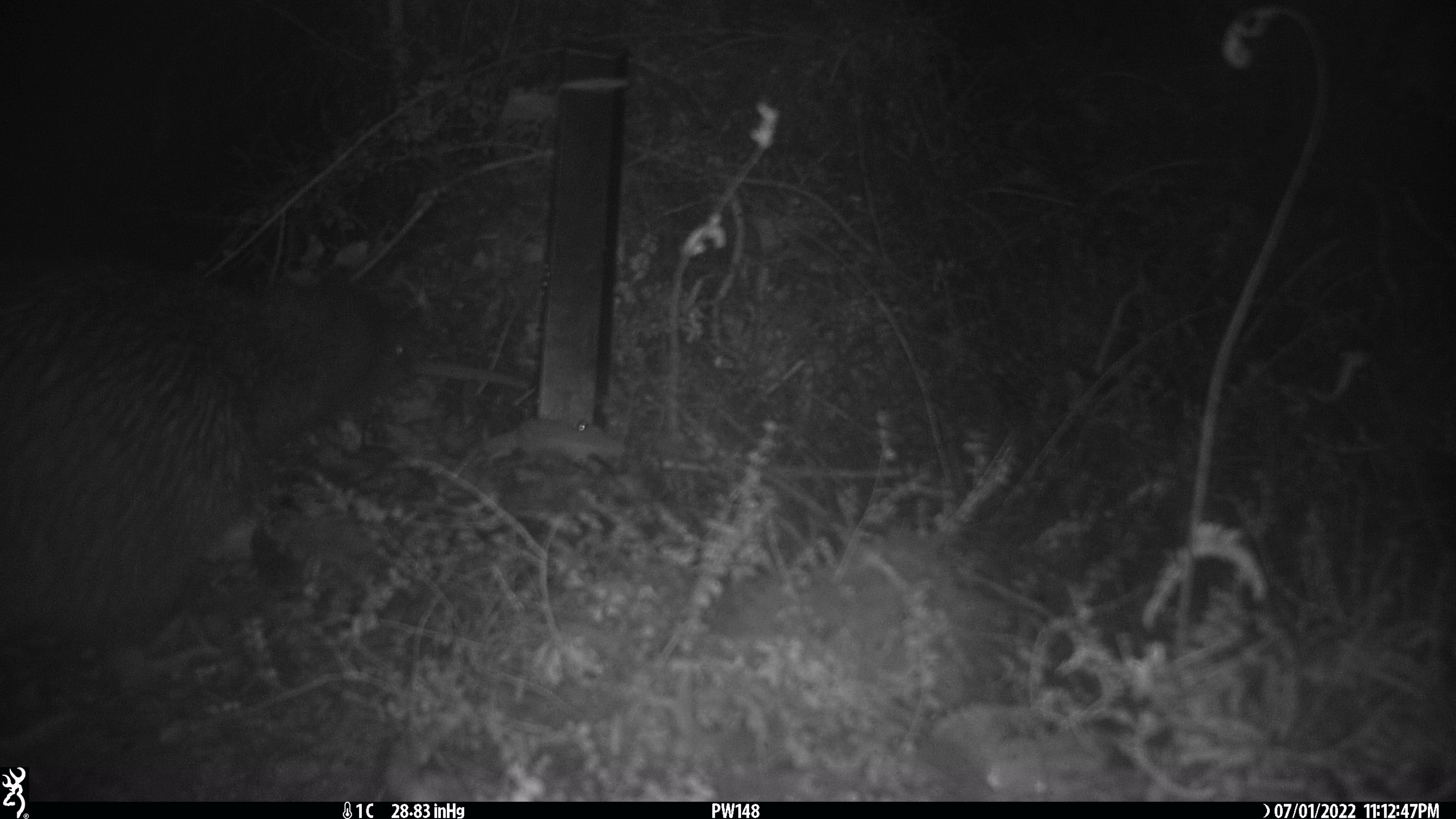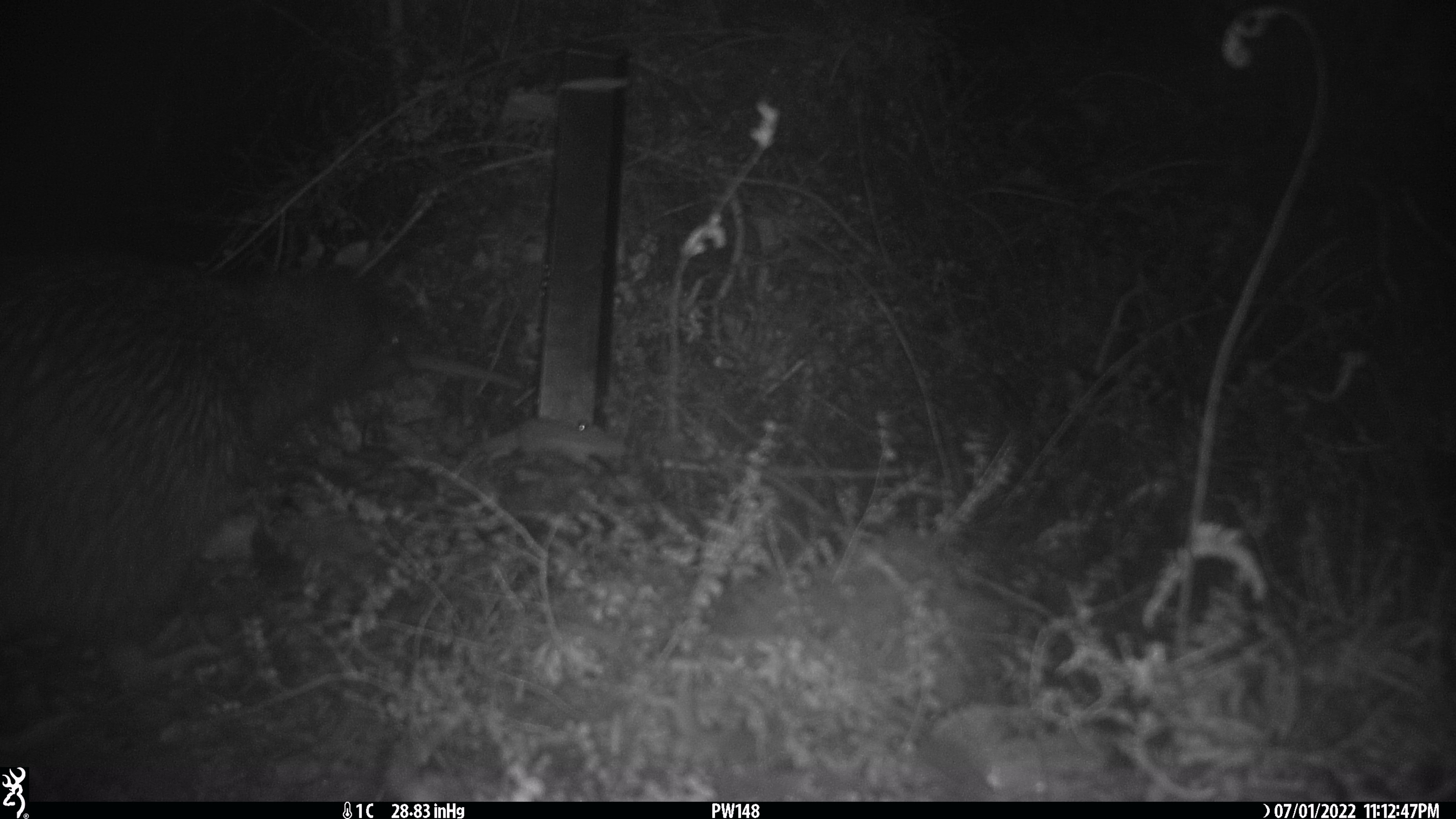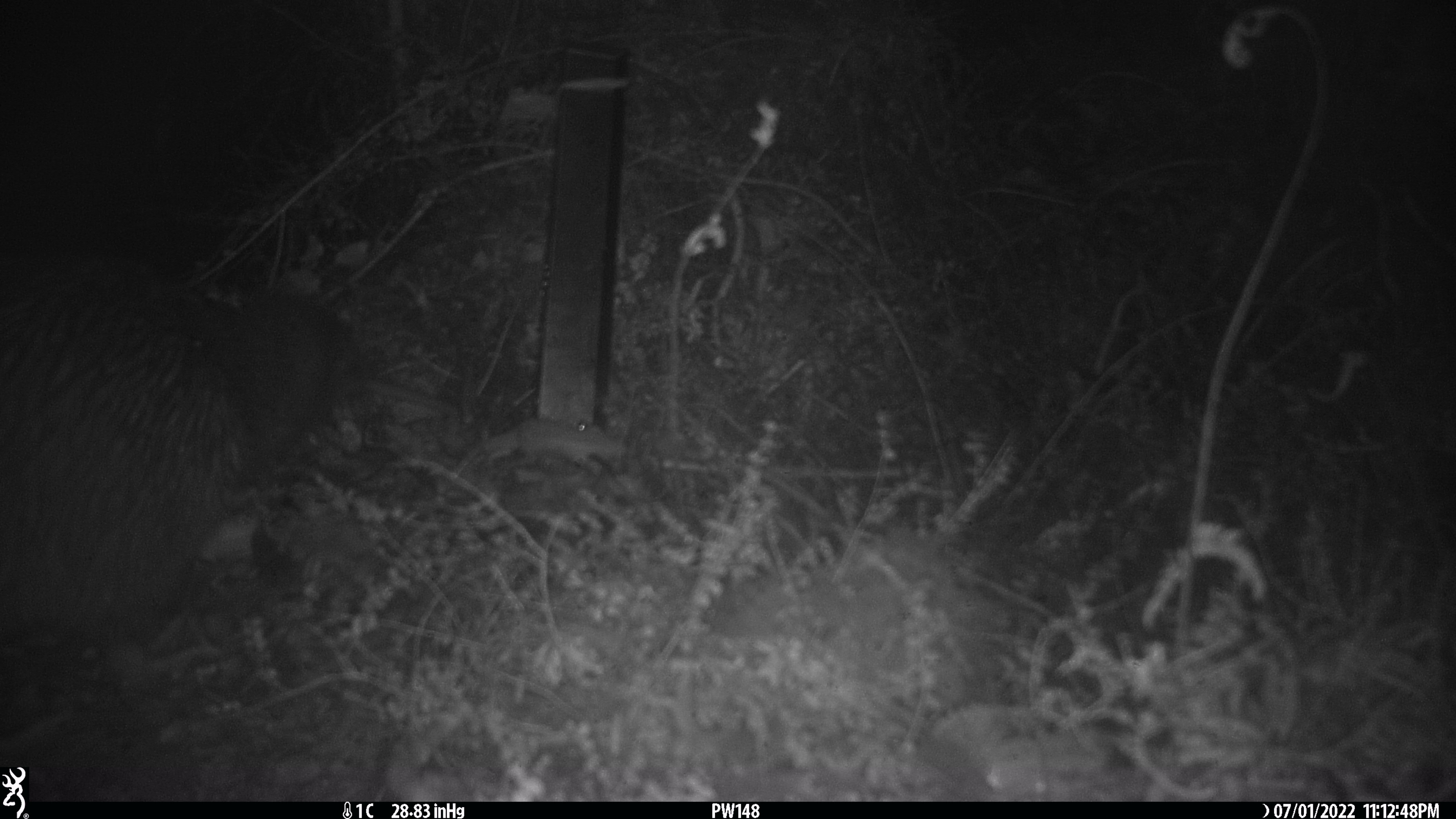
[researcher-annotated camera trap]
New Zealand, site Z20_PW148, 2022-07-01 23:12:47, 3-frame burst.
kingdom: Animalia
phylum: Chordata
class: Aves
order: Apterygiformes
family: Apterygidae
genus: Apteryx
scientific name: Apteryx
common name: kiwi